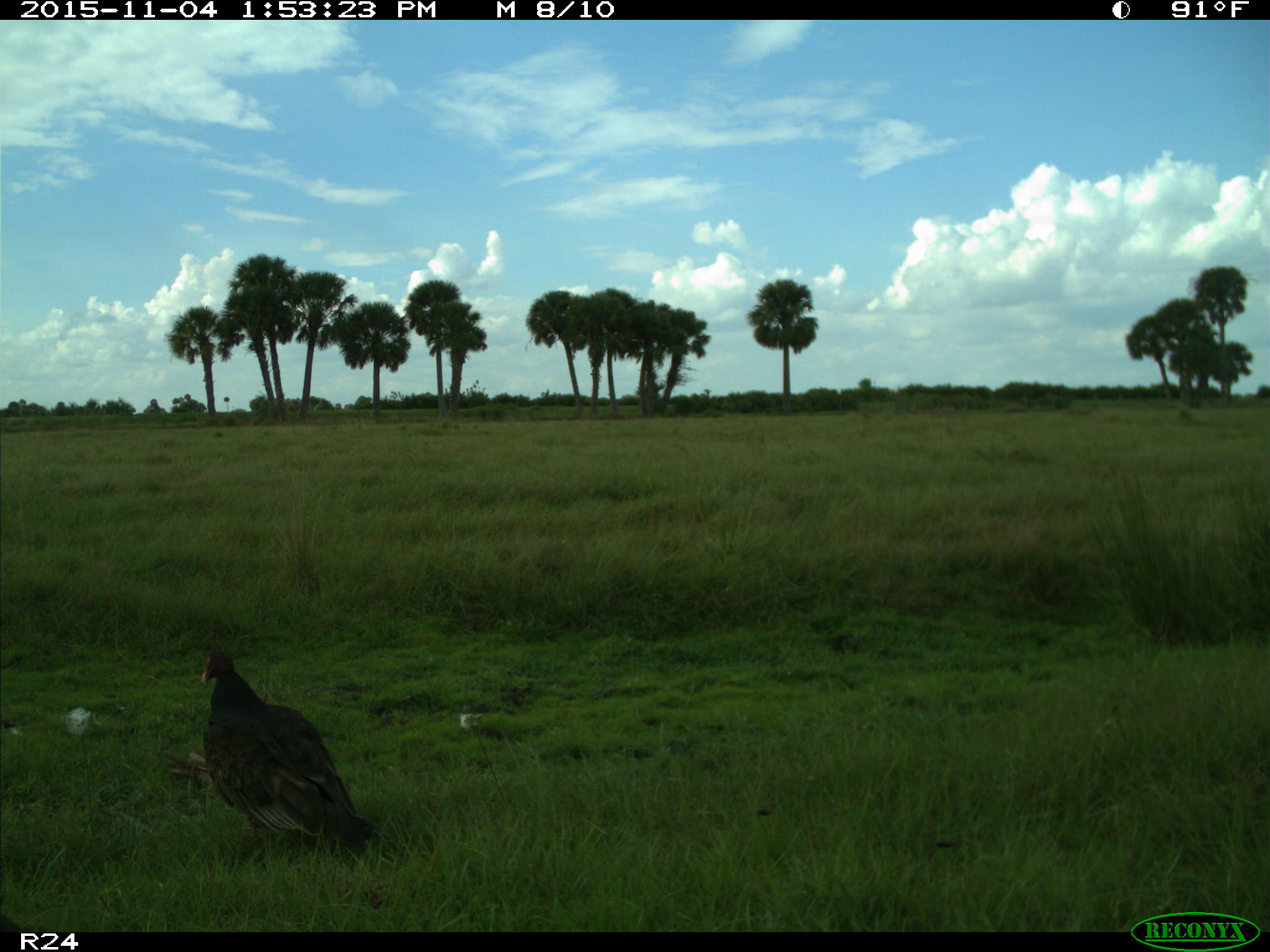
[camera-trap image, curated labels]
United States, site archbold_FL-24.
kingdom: Animalia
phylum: Chordata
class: Aves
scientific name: Aves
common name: birds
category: unidentified bird